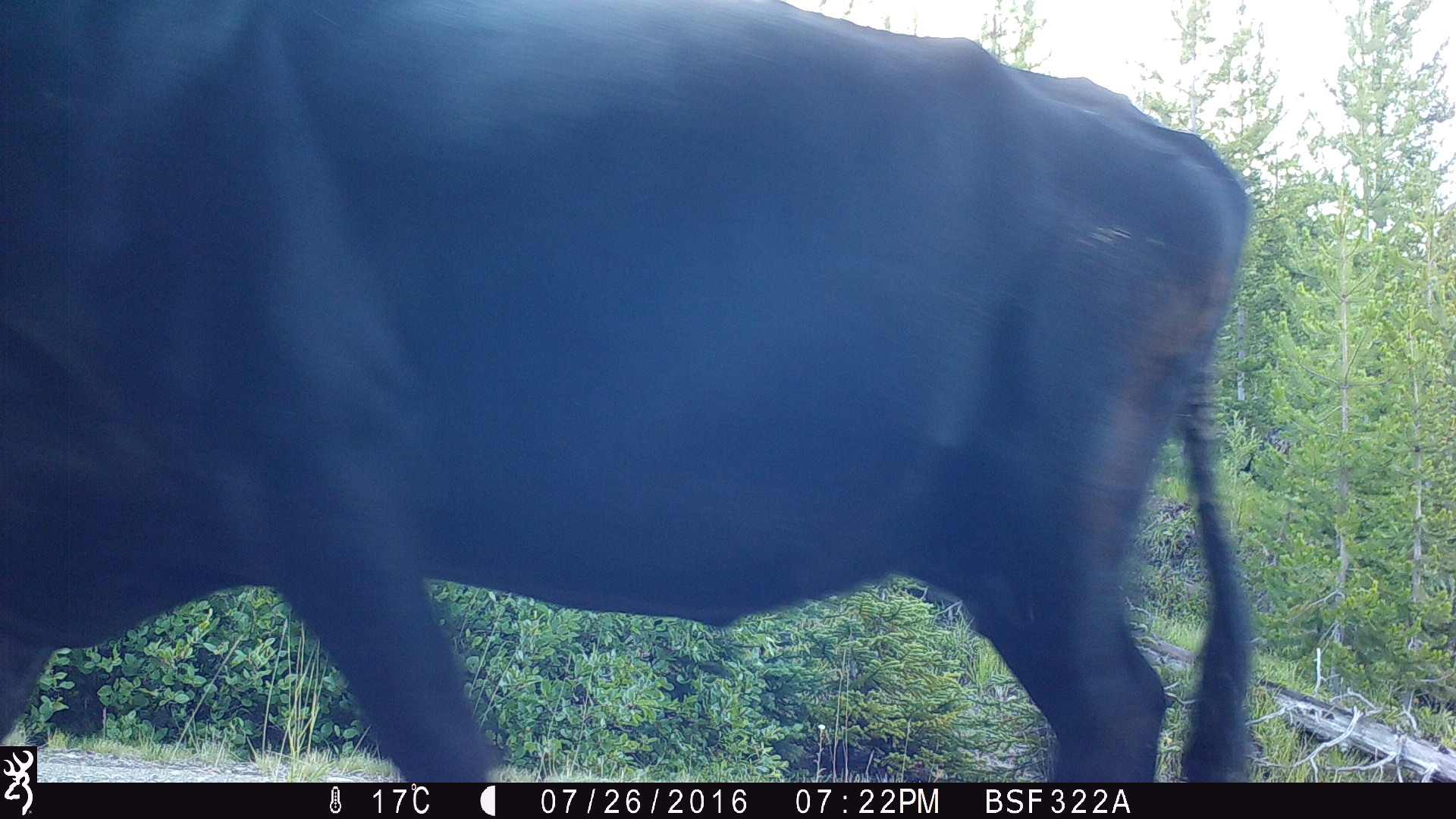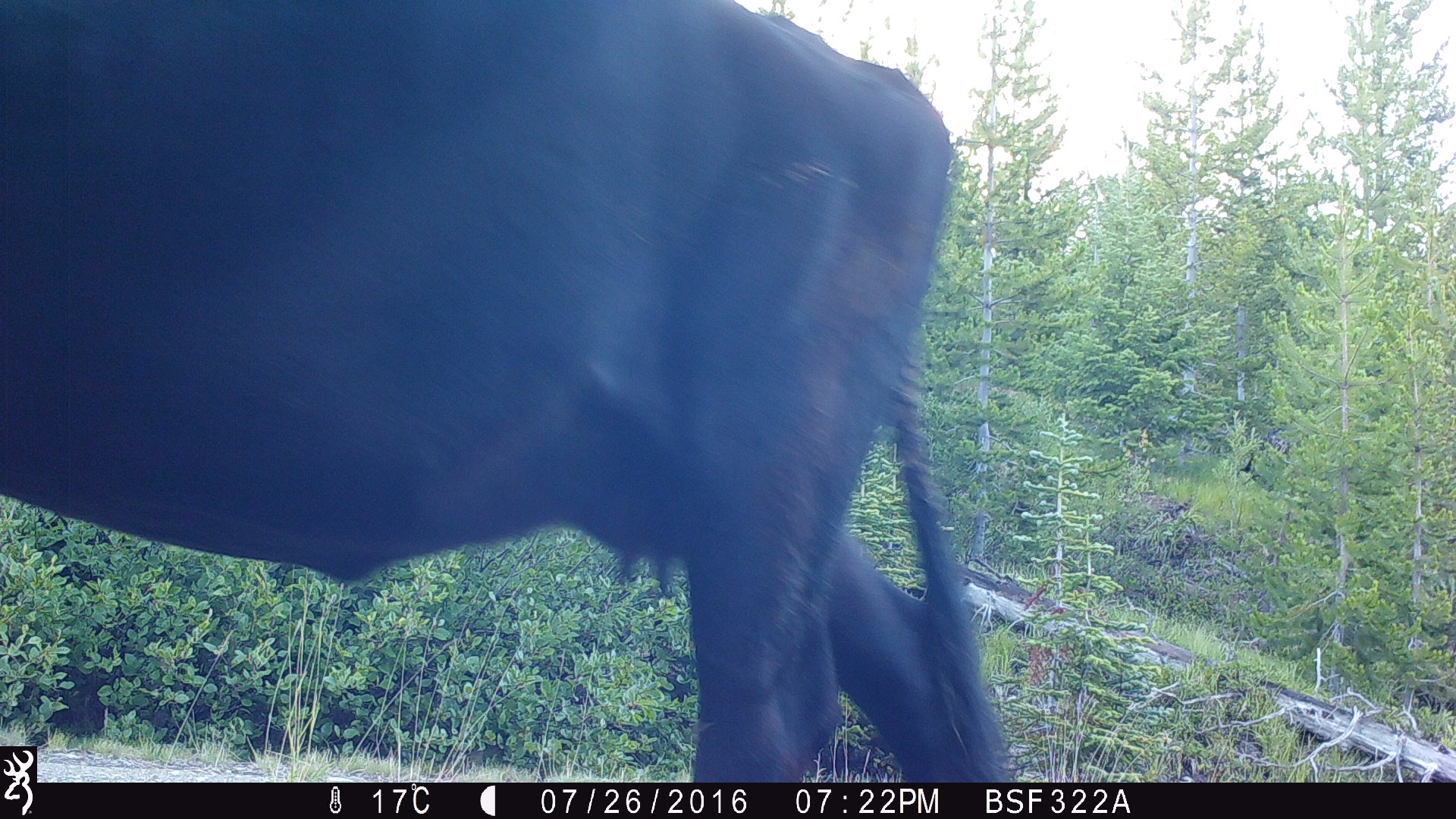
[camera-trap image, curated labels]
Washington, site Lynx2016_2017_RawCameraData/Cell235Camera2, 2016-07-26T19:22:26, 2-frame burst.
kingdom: Animalia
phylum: Chordata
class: Mammalia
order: Artiodactyla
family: Bovidae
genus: Bos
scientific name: Bos taurus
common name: domestic cattle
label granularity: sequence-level